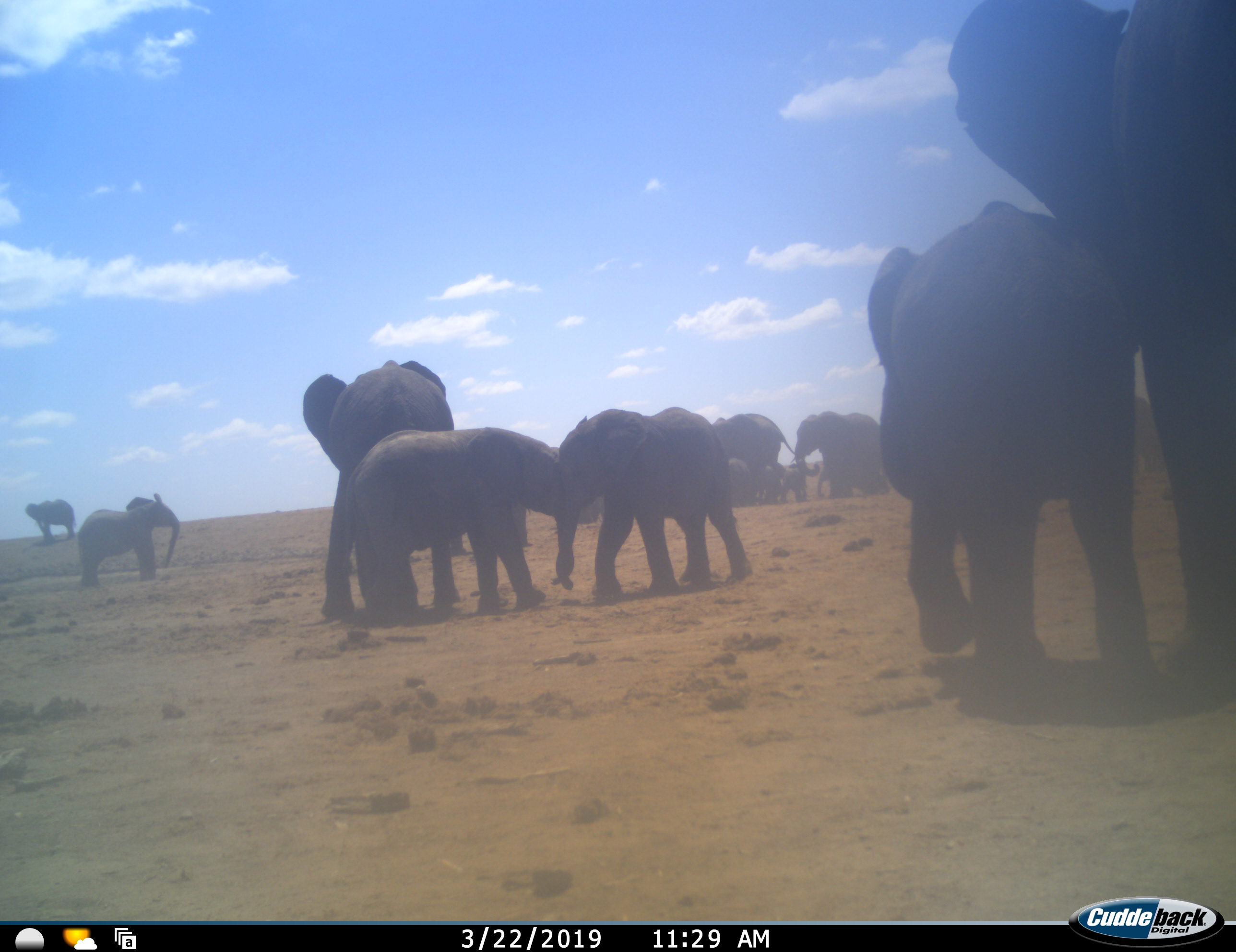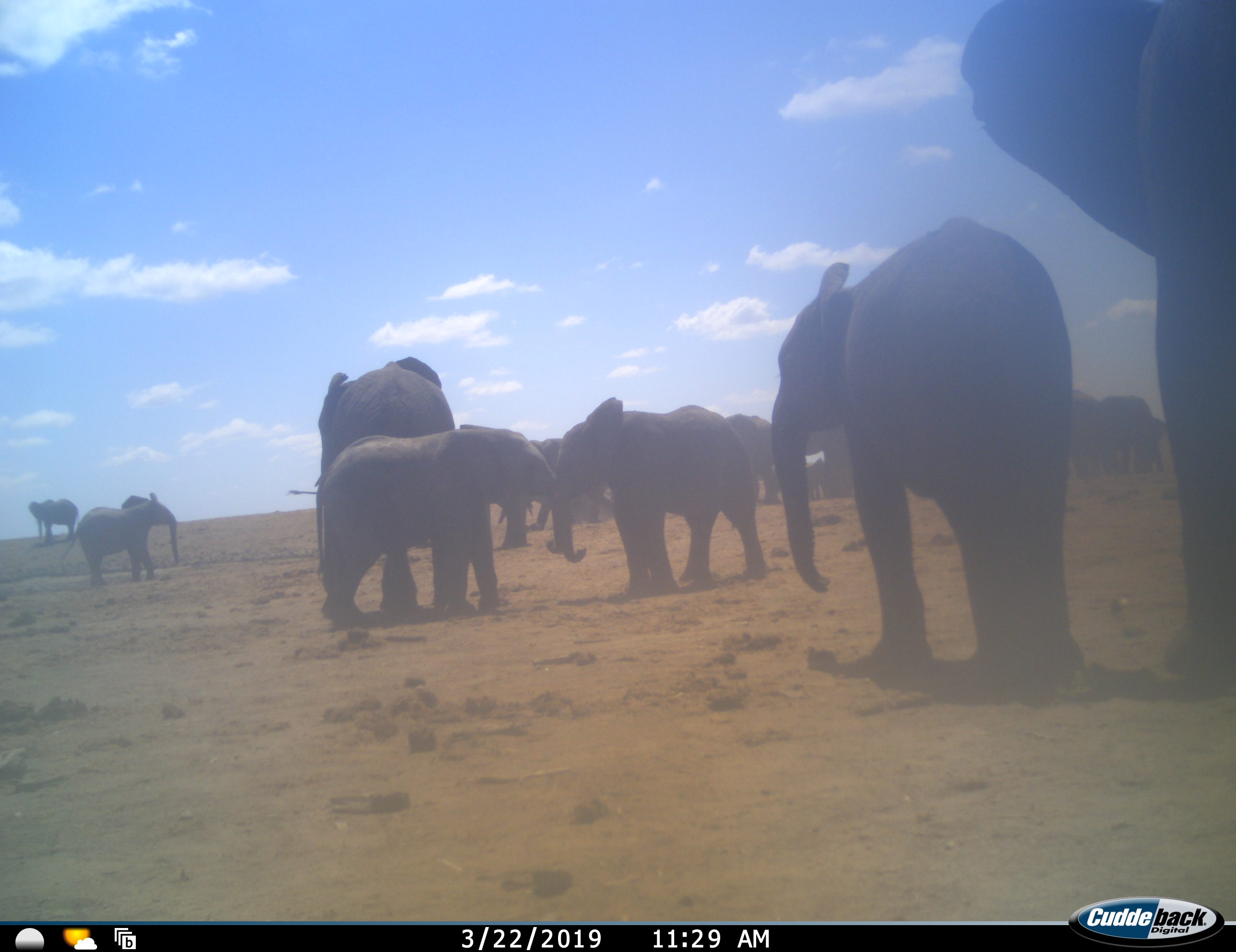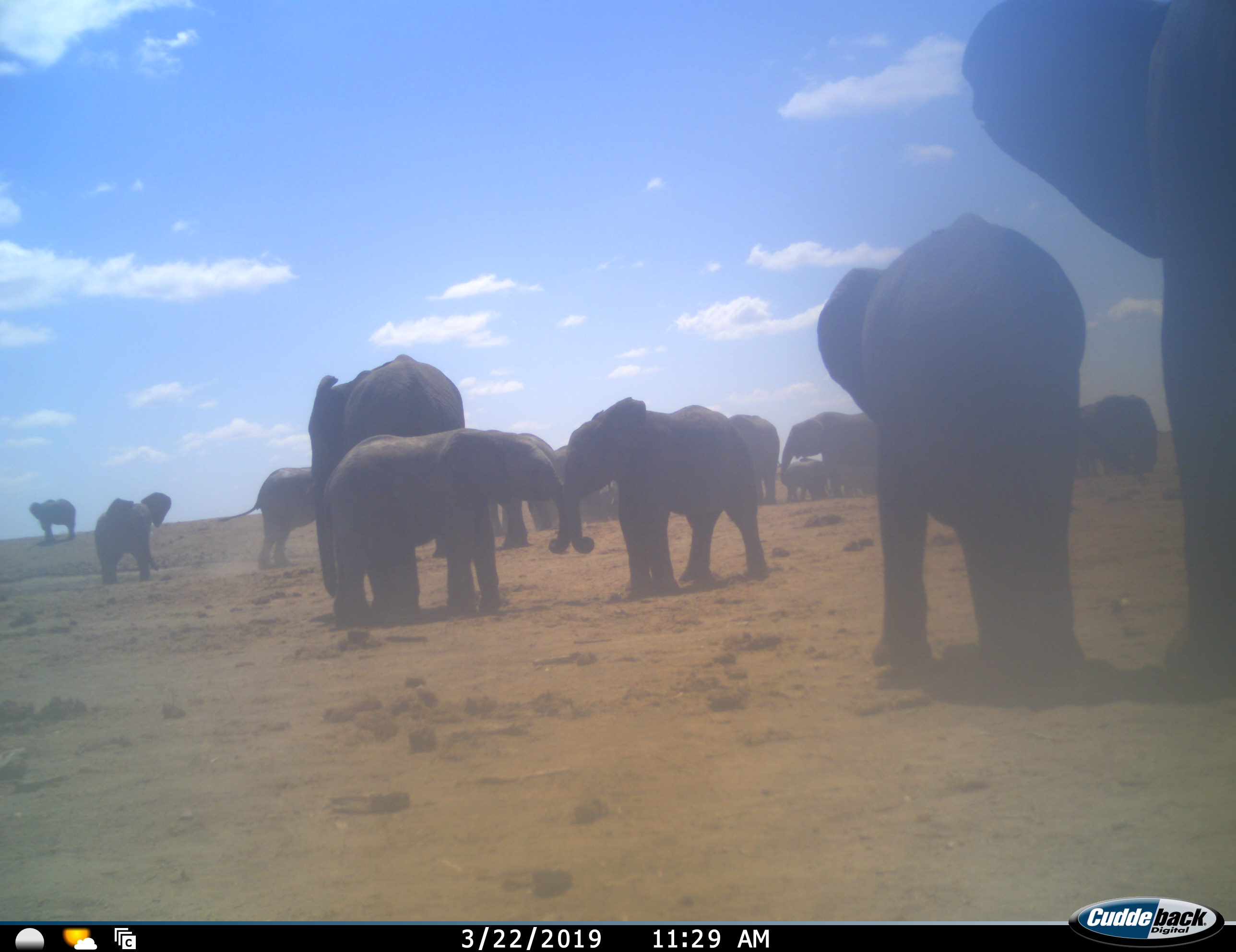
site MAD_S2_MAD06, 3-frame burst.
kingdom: Animalia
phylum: Chordata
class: Mammalia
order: Proboscidea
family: Elephantidae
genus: Loxodonta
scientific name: Loxodonta africana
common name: african bush elephant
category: elephant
Elephant (african bush elephant) (Loxodonta africana), count 11-50. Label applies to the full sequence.